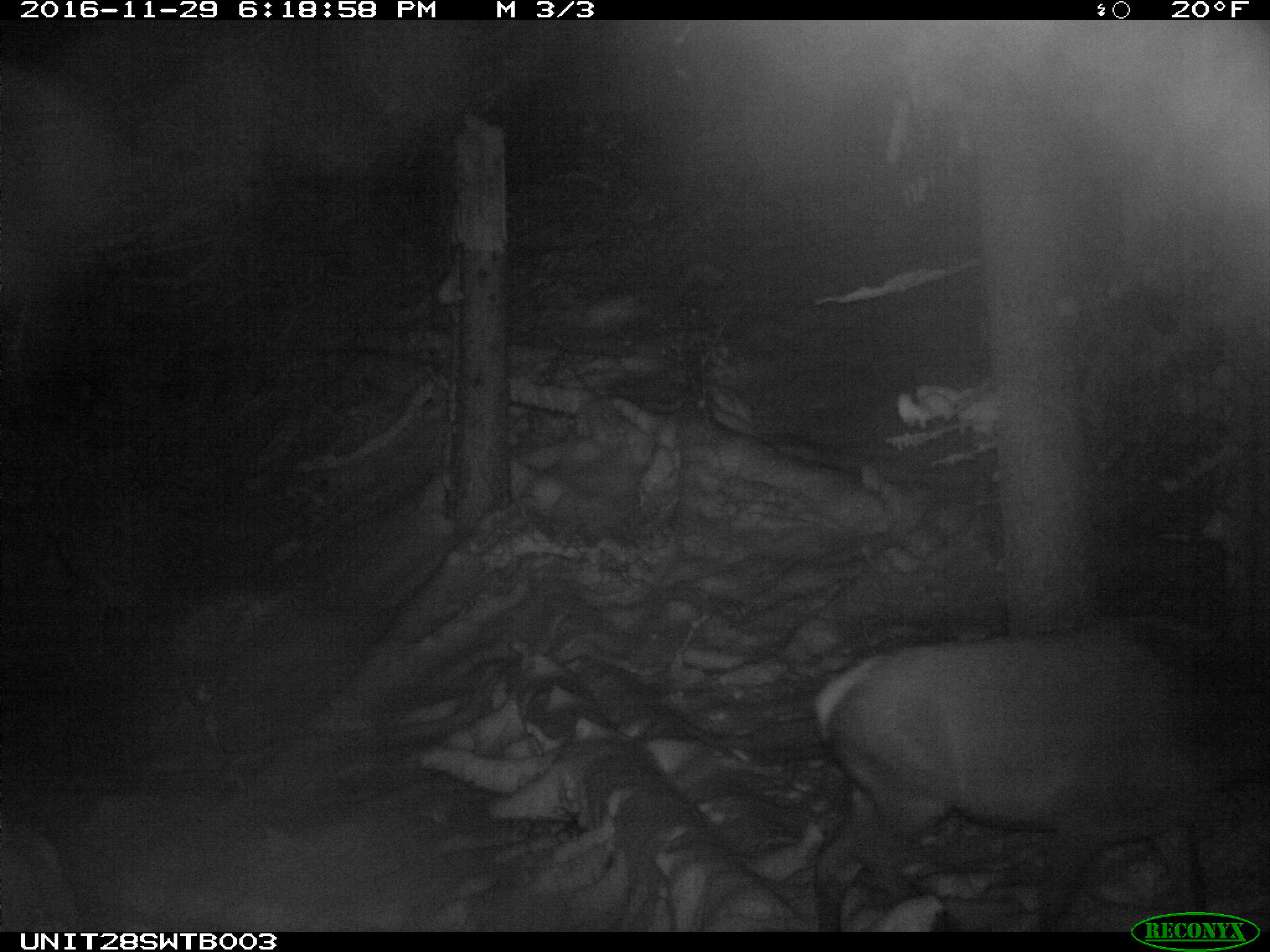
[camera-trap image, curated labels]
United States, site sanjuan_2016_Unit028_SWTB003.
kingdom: Animalia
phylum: Chordata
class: Mammalia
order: Artiodactyla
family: Cervidae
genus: Cervus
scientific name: Cervus elaphus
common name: red deer